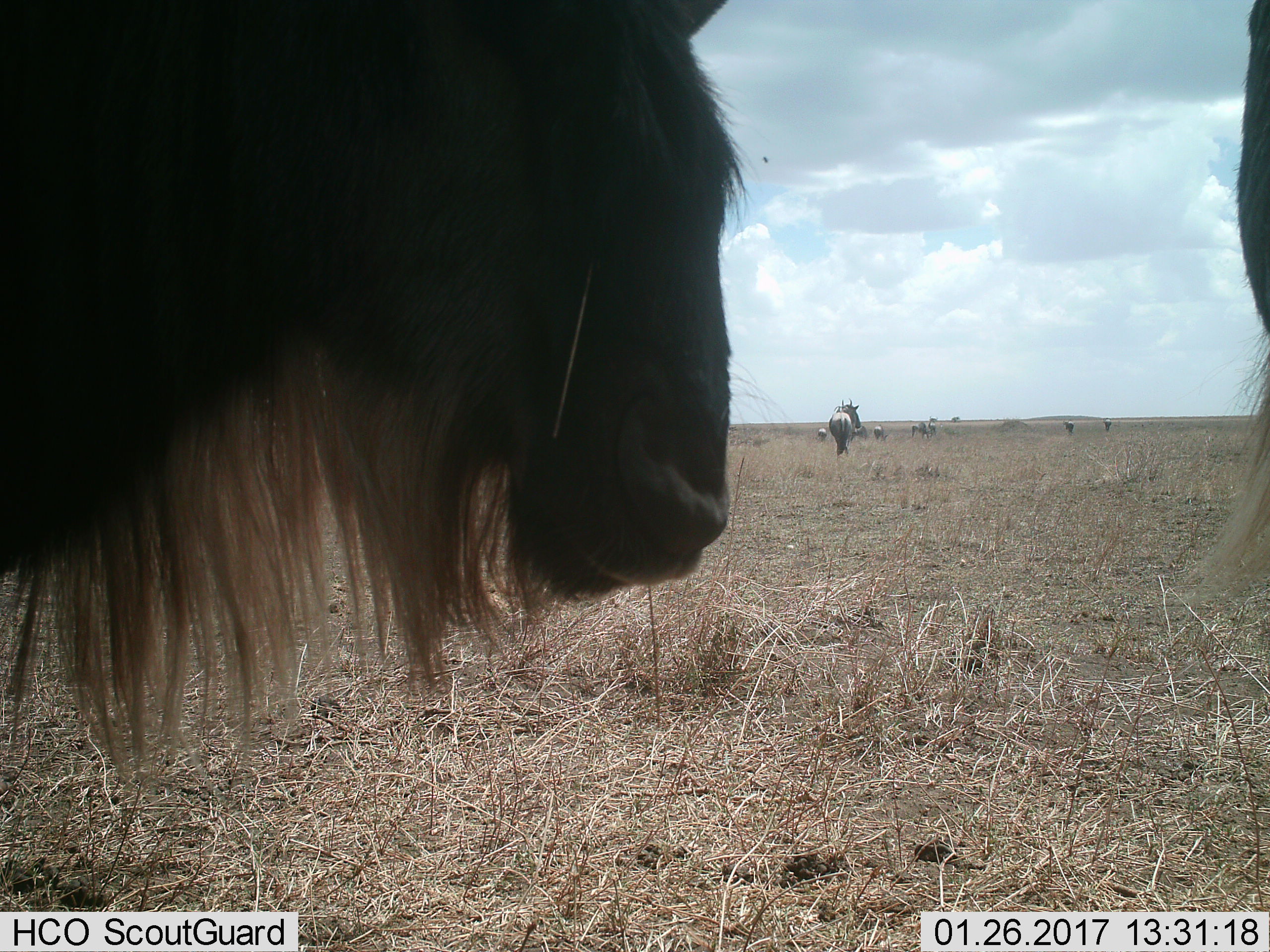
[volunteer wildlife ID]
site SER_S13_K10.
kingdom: Animalia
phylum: Chordata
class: Mammalia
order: Artiodactyla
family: Bovidae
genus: Connochaetes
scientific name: Connochaetes taurinus taurinus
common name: blue wildebeest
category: wildebeestblue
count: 10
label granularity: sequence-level